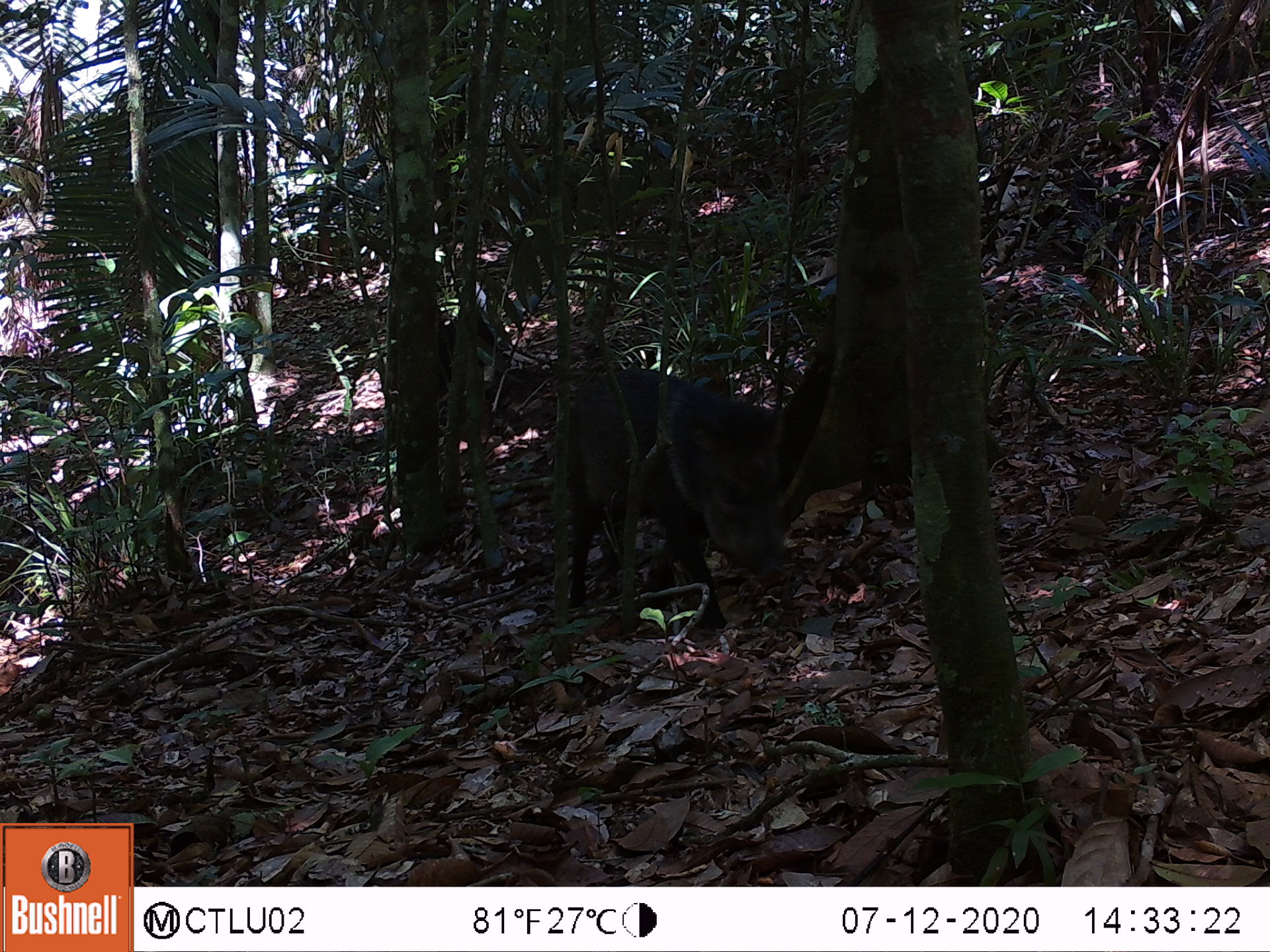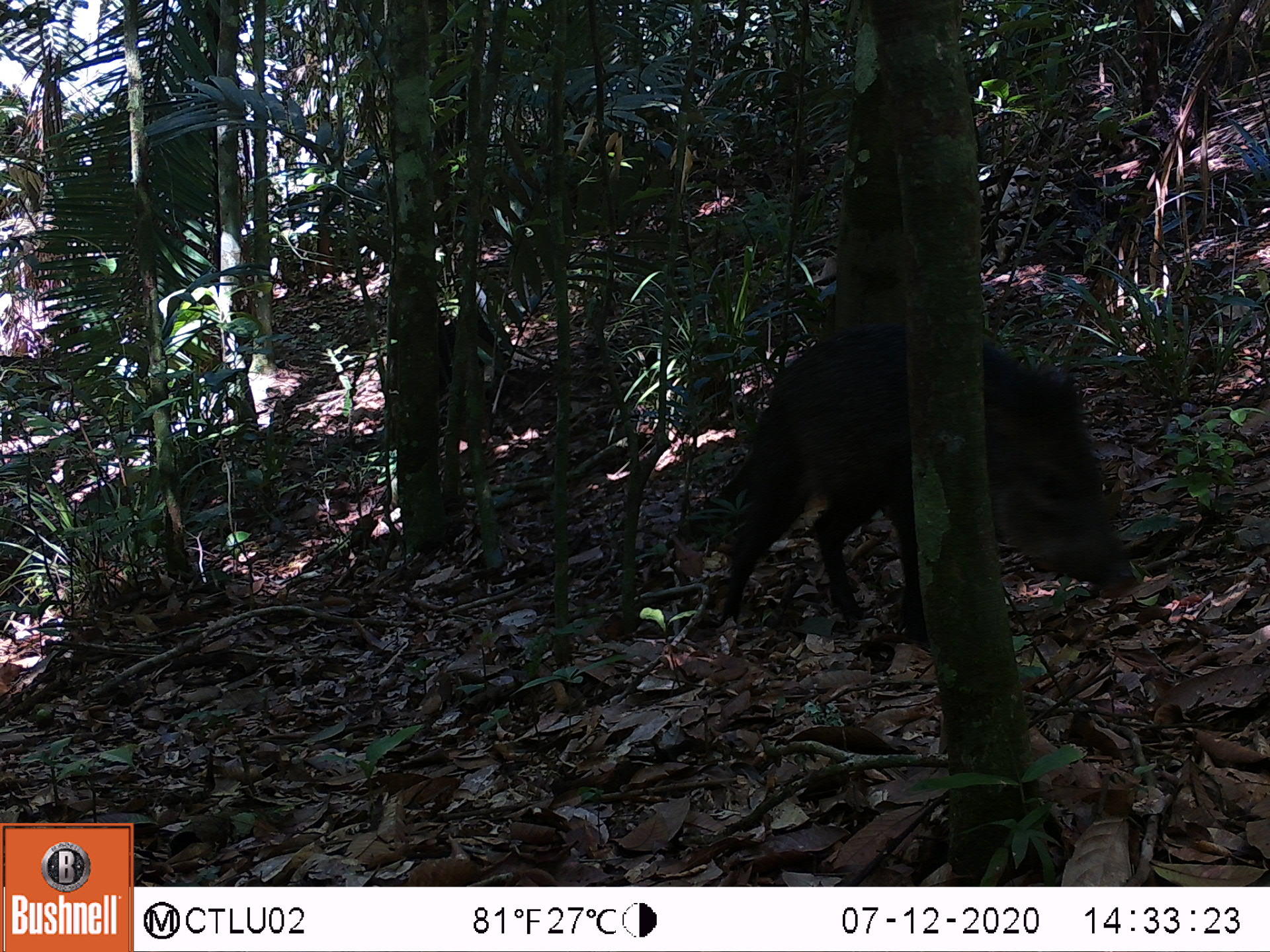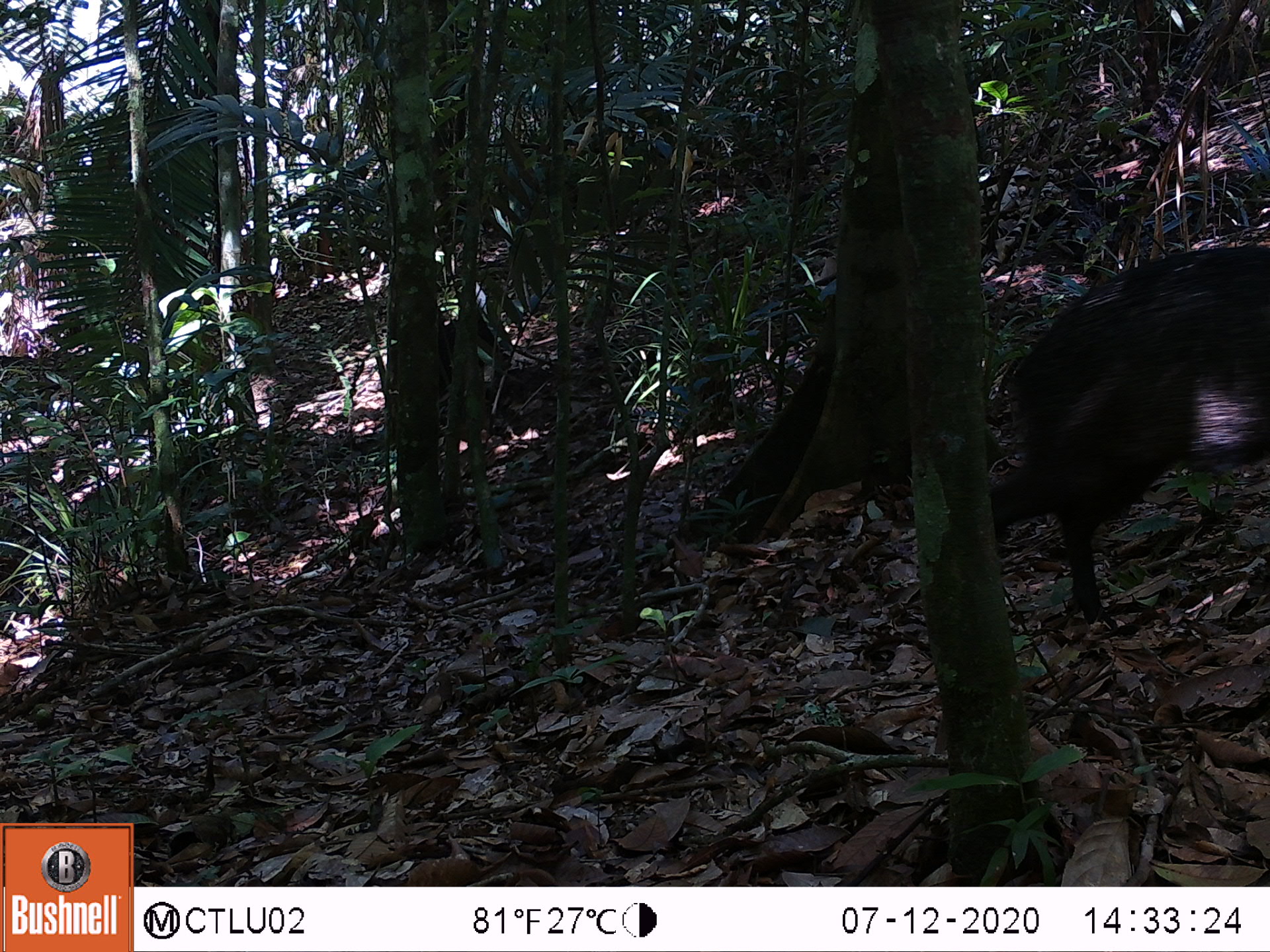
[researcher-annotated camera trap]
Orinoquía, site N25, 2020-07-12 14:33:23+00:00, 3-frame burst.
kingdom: Animalia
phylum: Chordata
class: Mammalia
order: Artiodactyla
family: Tayassuidae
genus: Pecari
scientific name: Pecari tajacu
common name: collared peccary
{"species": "collared peccary (Pecari tajacu)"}